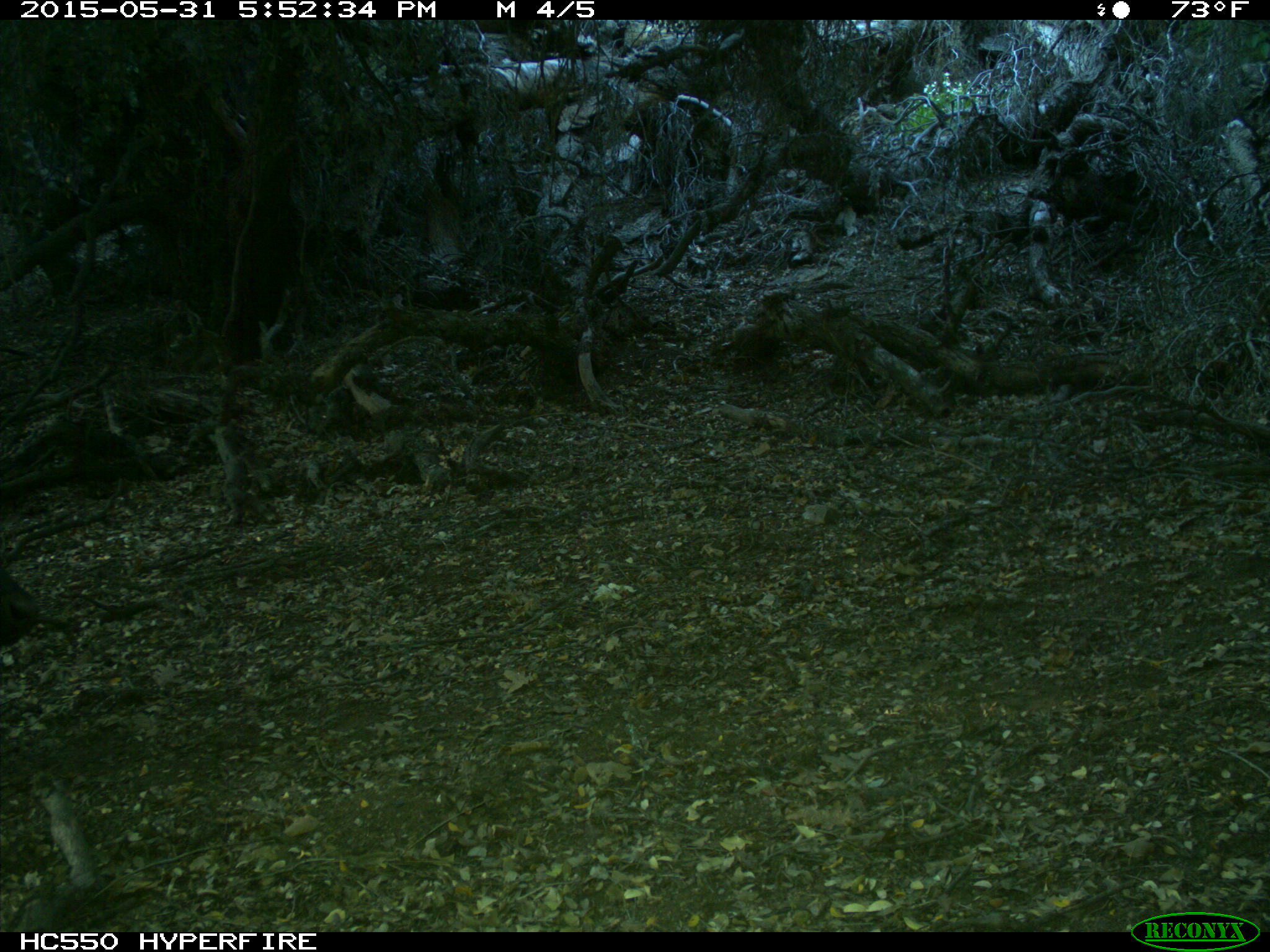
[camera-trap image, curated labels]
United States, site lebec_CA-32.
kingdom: Animalia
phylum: Chordata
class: Mammalia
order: Artiodactyla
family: Bovidae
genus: Bos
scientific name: Bos taurus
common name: domestic cow